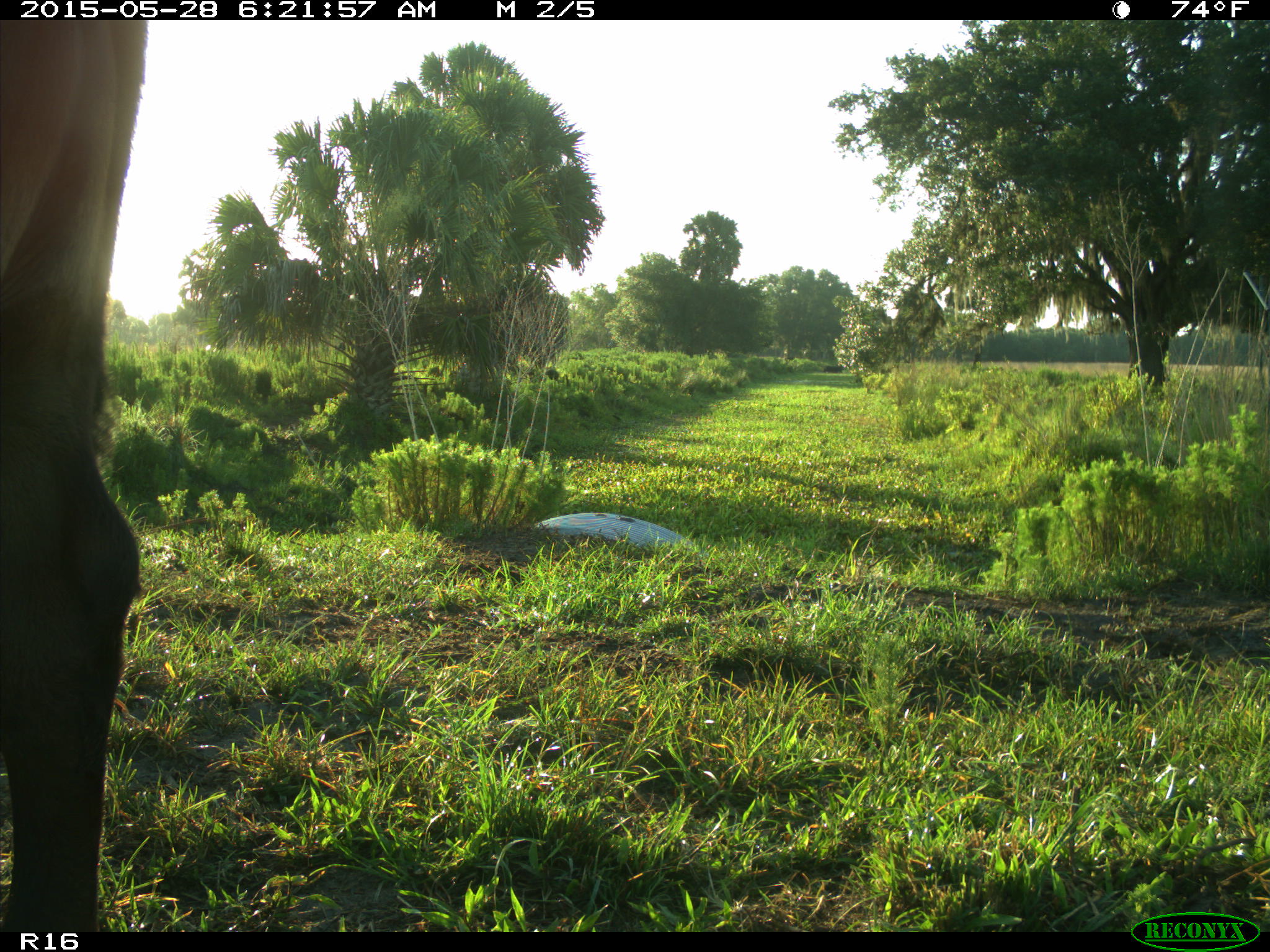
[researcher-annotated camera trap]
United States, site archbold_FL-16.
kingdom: Animalia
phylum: Chordata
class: Mammalia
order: Artiodactyla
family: Bovidae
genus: Bos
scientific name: Bos taurus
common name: domestic cow